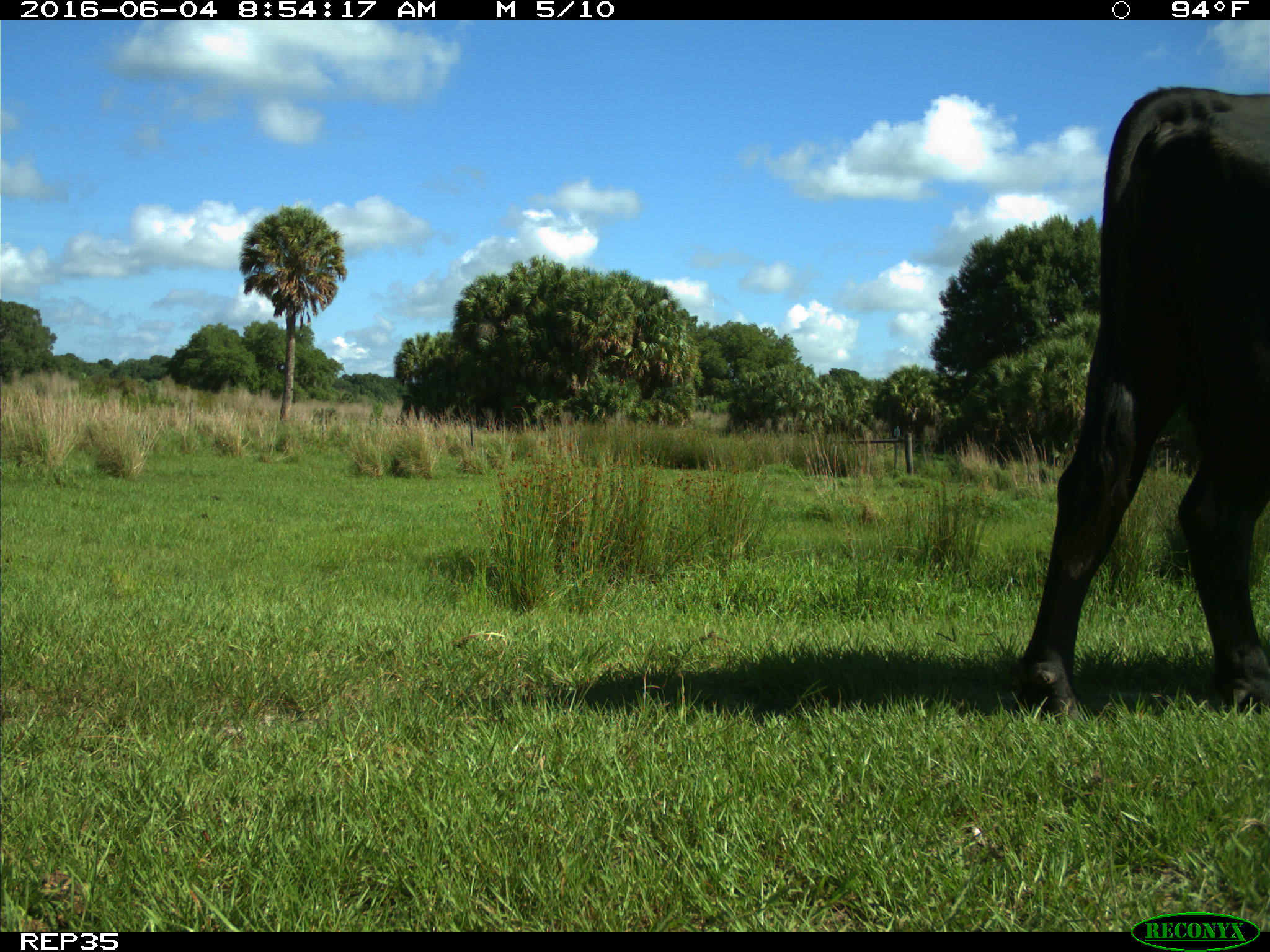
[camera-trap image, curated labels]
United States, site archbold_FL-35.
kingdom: Animalia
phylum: Chordata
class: Mammalia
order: Artiodactyla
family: Bovidae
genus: Bos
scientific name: Bos taurus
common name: domestic cow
Bos taurus (domestic cow).